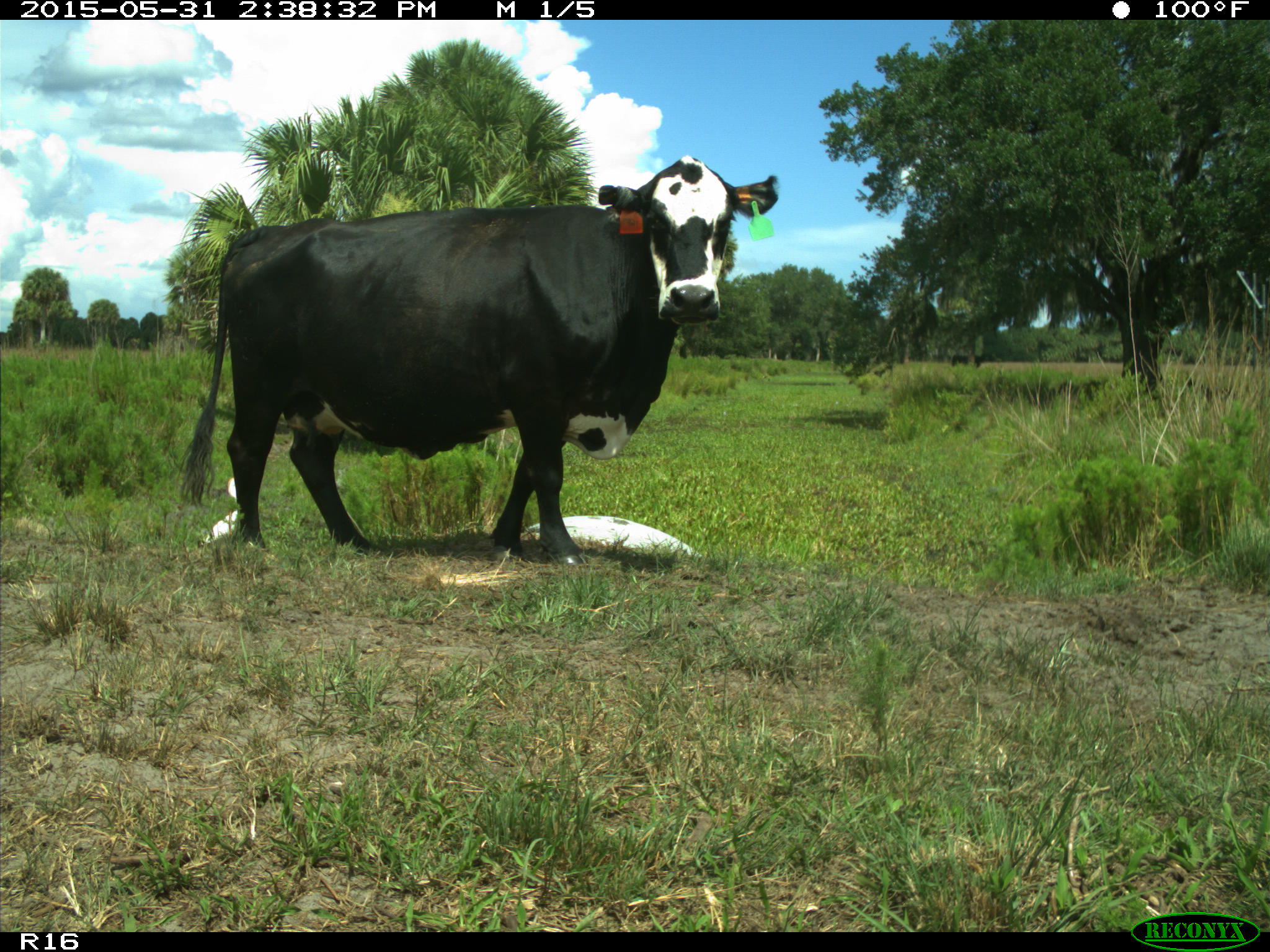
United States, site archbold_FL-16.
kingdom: Animalia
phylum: Chordata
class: Mammalia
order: Artiodactyla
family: Bovidae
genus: Bos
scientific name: Bos taurus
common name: domestic cow